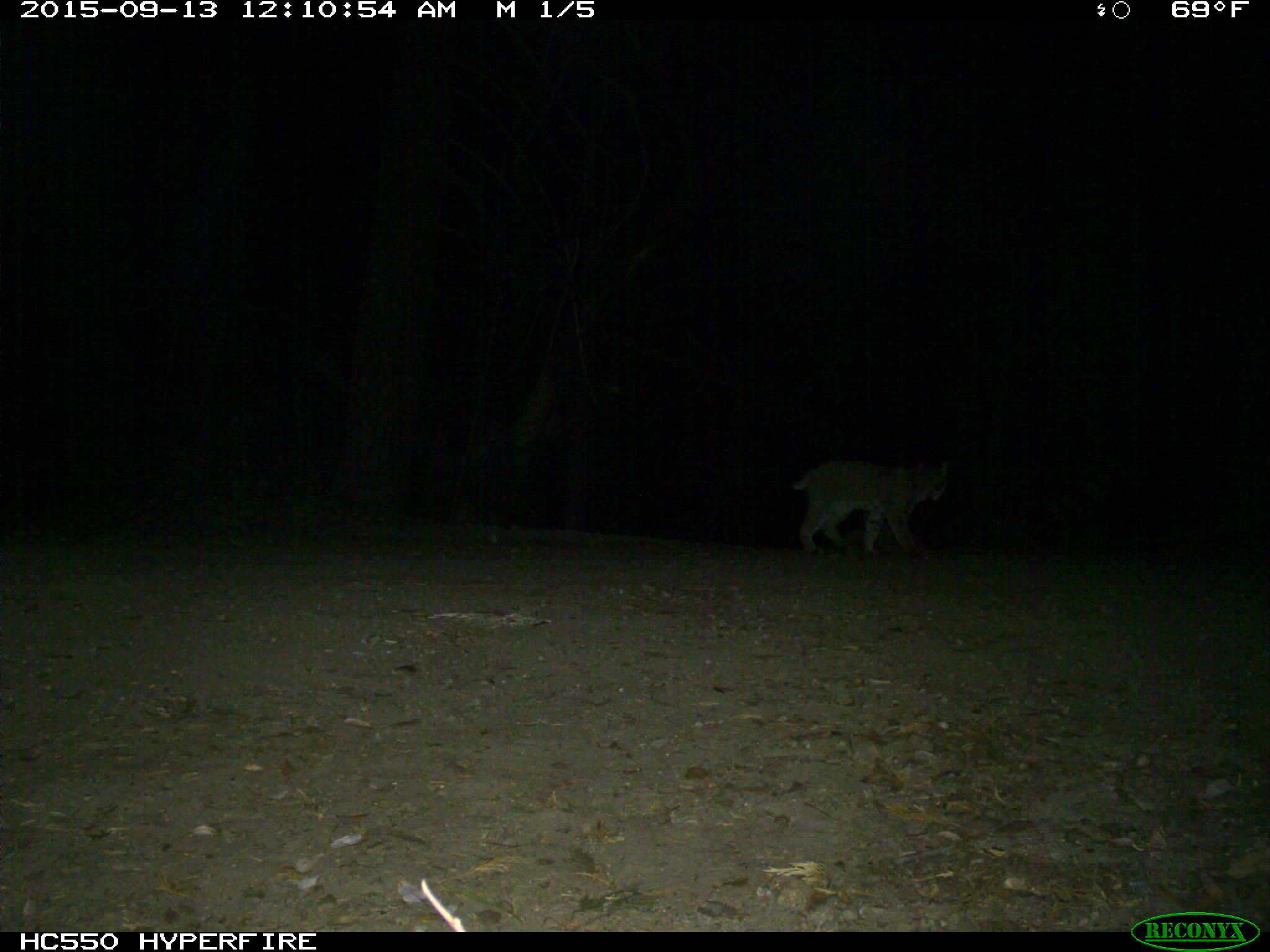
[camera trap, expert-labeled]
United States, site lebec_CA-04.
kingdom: Animalia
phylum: Chordata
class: Mammalia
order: Carnivora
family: Felidae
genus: Lynx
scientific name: Lynx rufus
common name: bobcat